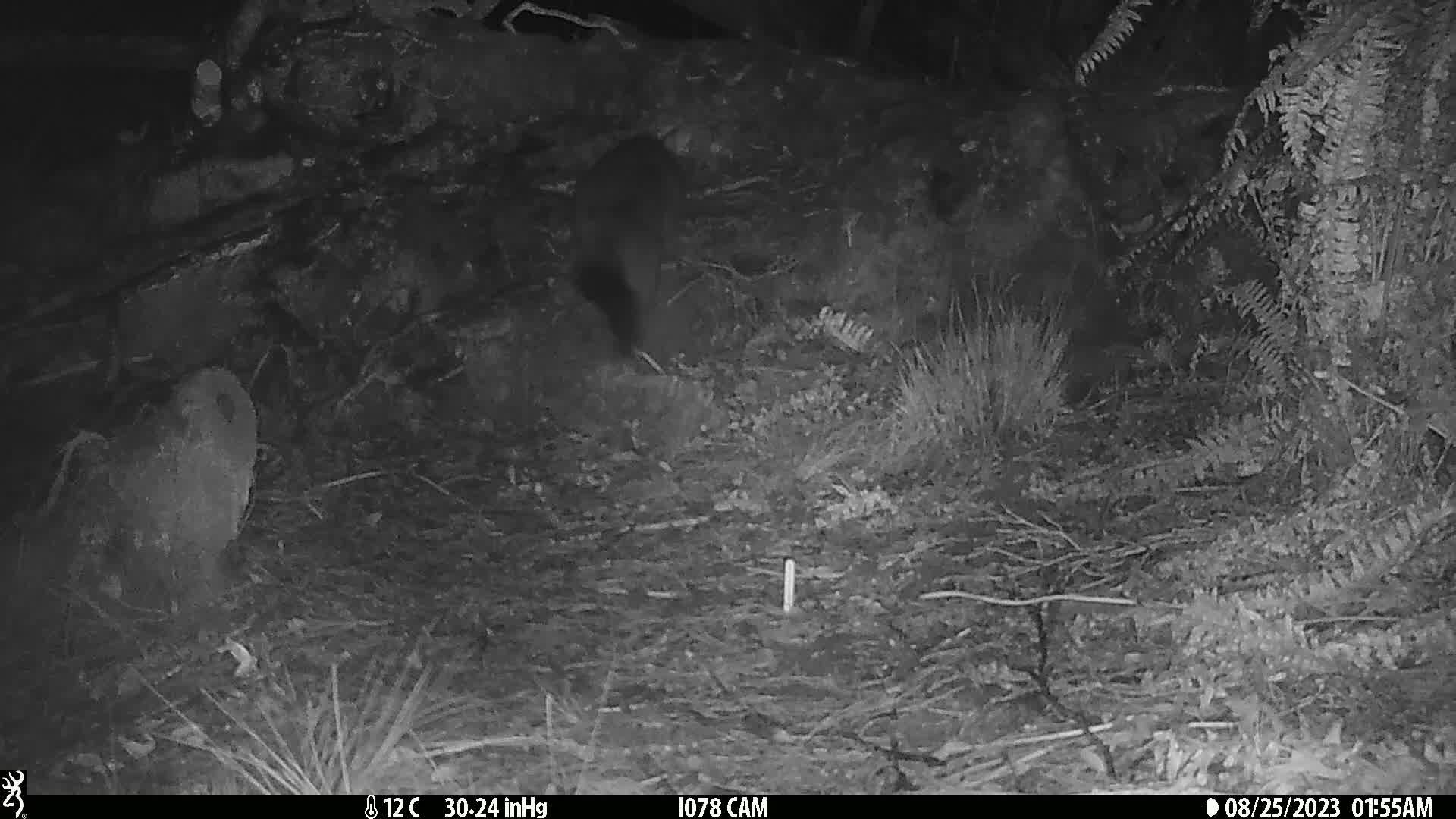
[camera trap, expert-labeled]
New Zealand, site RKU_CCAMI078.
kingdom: Animalia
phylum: Chordata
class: Mammalia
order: Diprotodontia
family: Phalangeridae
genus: Trichosurus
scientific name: Trichosurus vulpecula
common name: common brushtail possum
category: possum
Possum (common brushtail possum) (Trichosurus vulpecula).